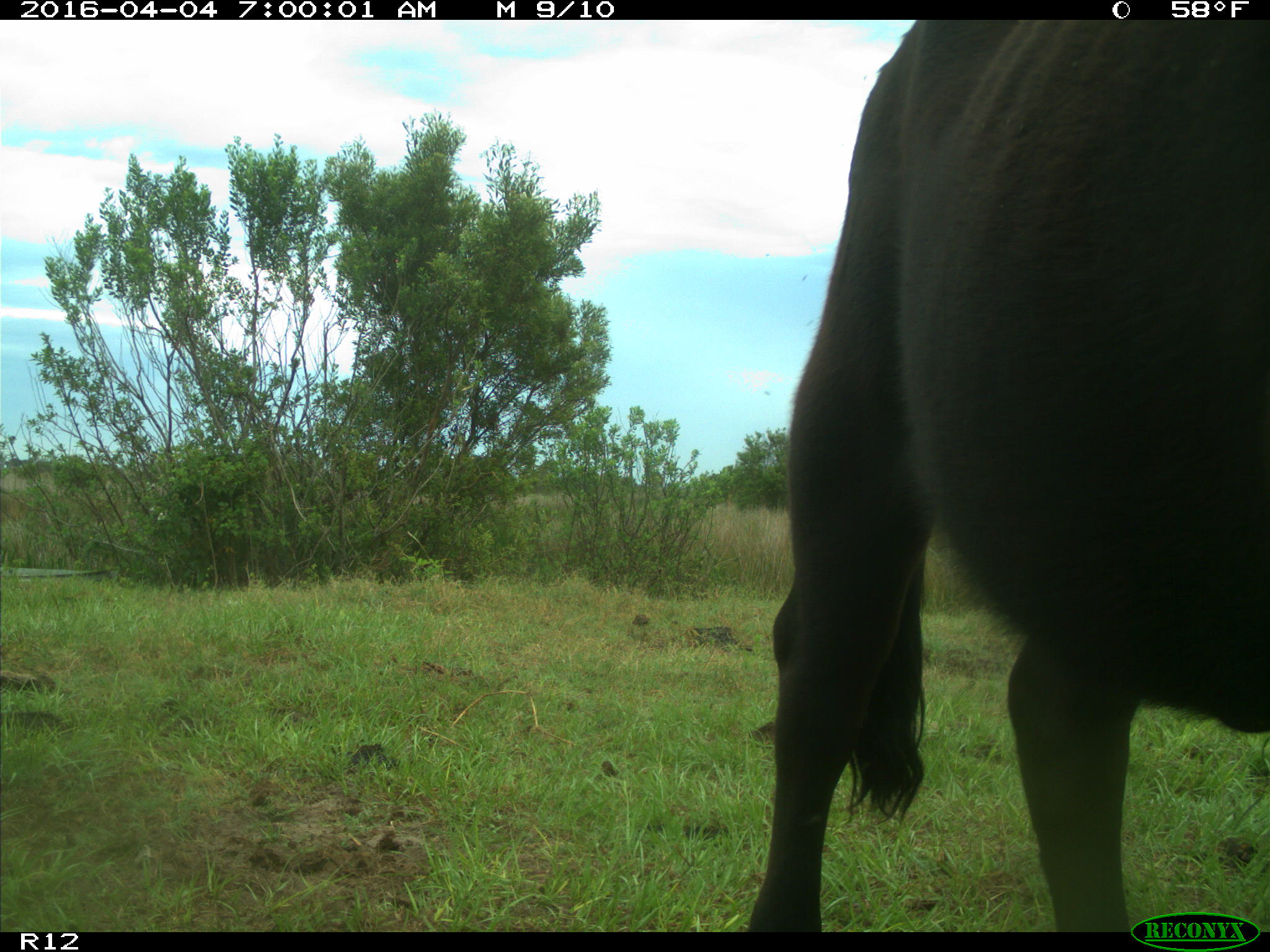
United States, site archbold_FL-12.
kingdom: Animalia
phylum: Chordata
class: Mammalia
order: Artiodactyla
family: Bovidae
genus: Bos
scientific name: Bos taurus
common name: domestic cow